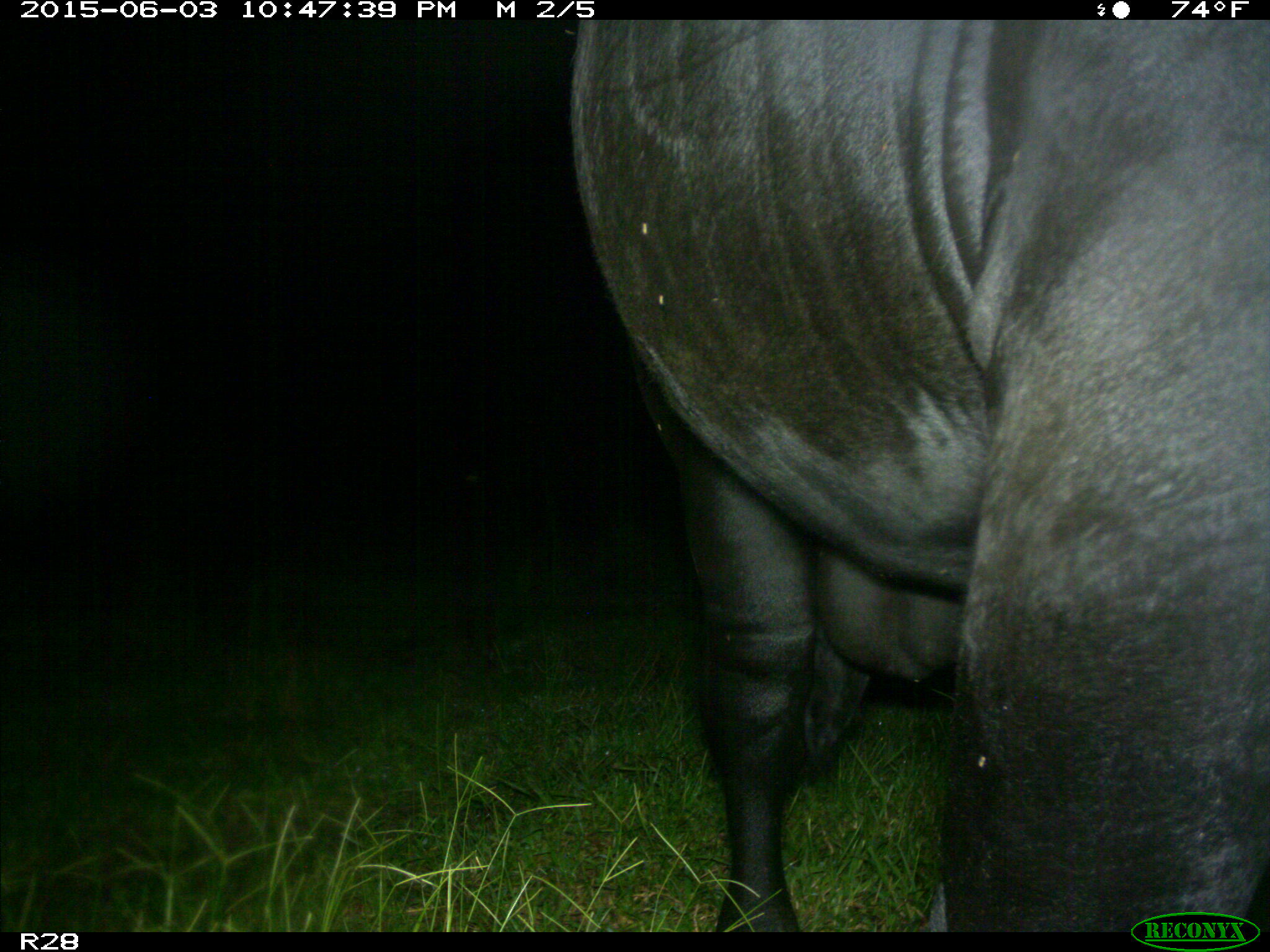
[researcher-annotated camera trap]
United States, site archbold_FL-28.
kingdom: Animalia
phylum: Chordata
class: Mammalia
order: Artiodactyla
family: Bovidae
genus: Bos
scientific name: Bos taurus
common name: domestic cow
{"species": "Bos taurus (domestic cow)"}